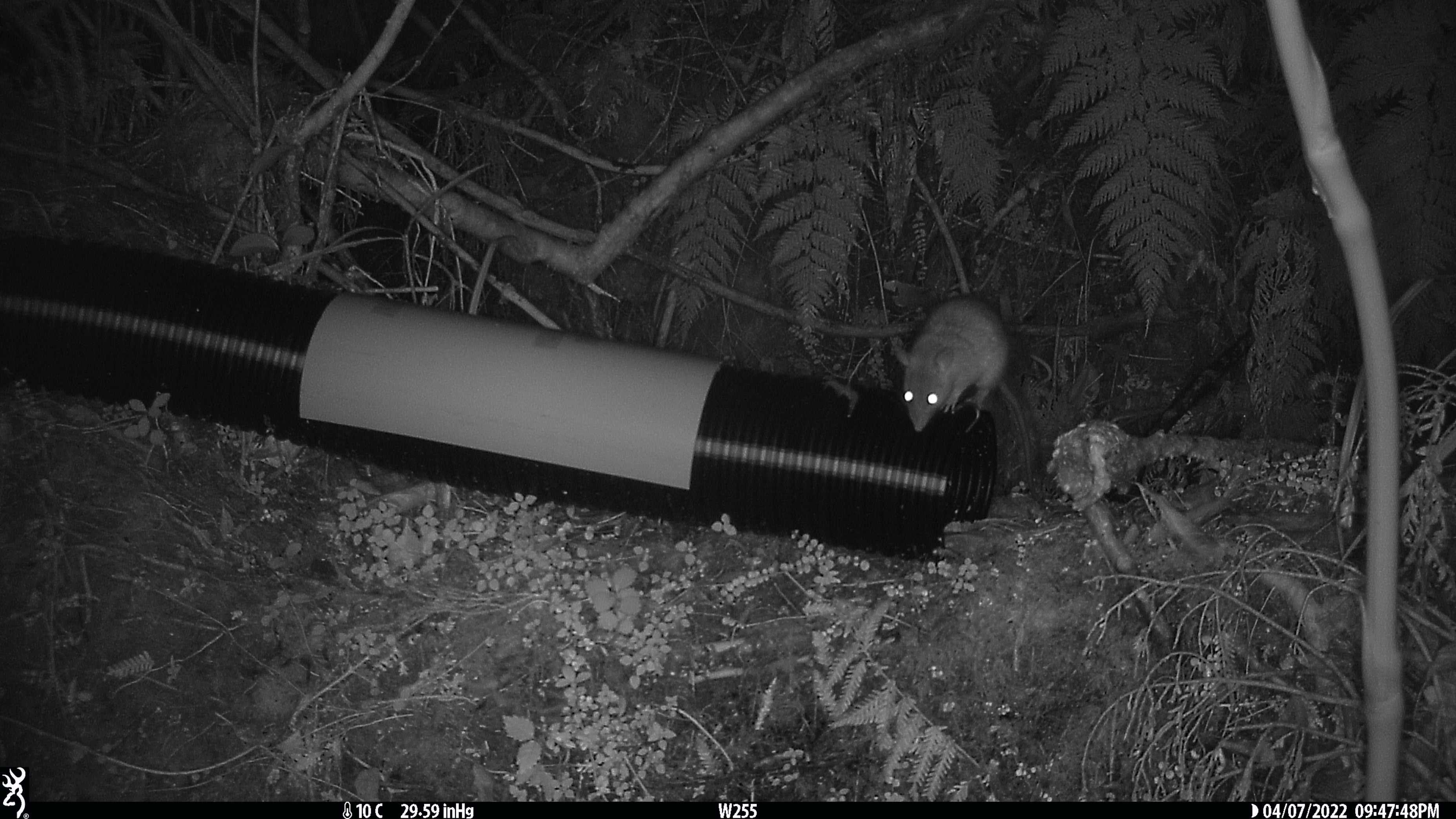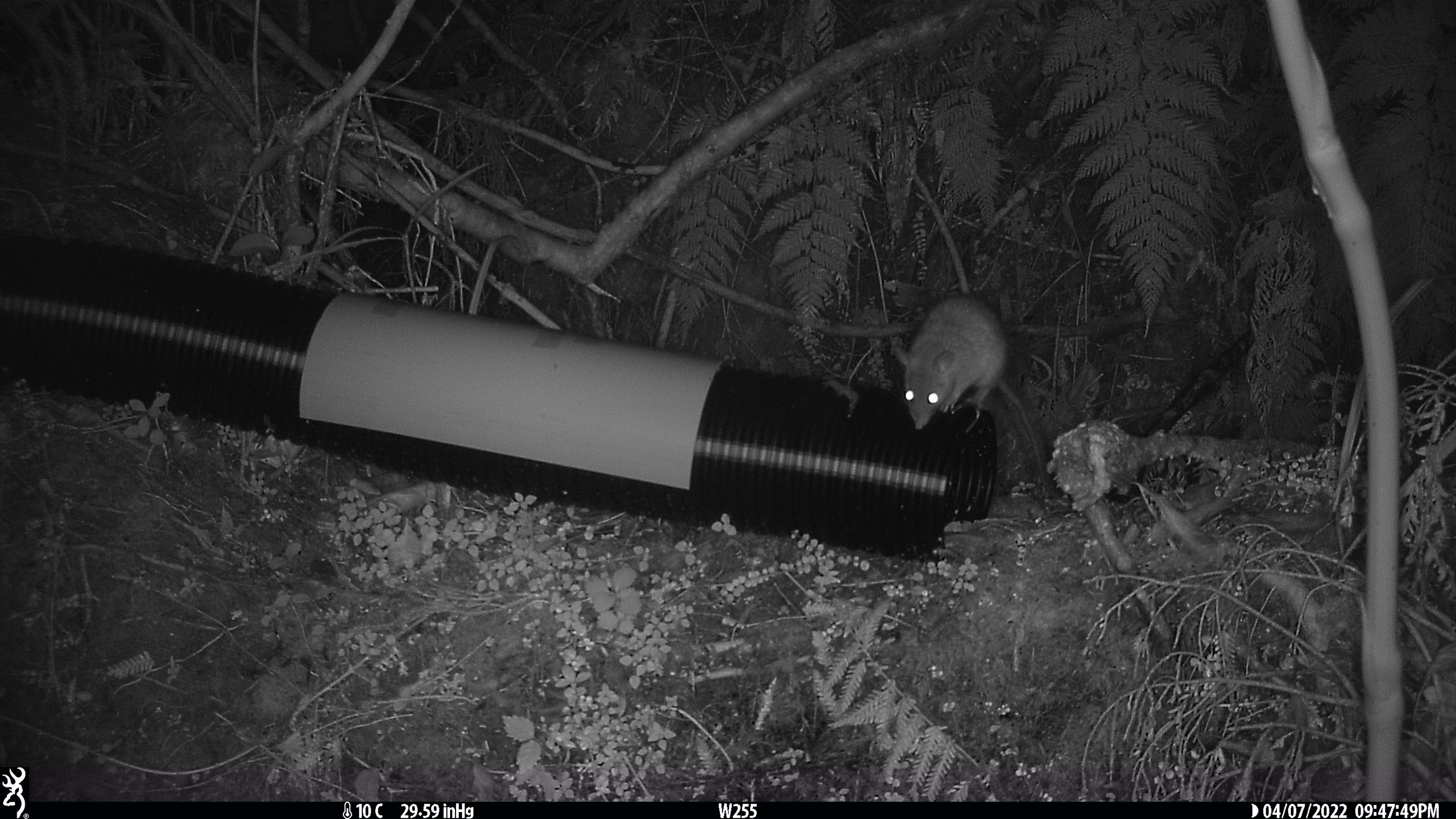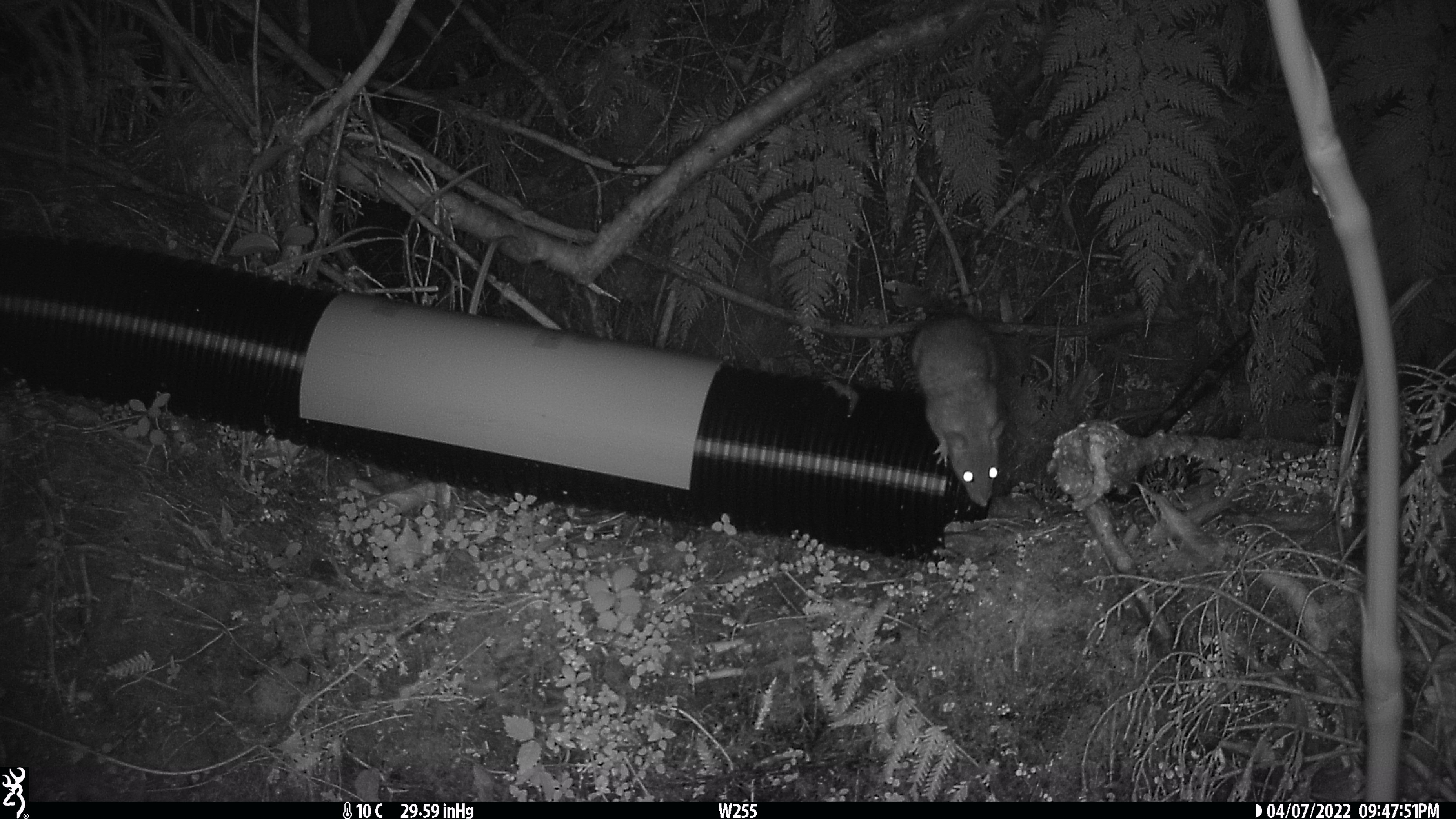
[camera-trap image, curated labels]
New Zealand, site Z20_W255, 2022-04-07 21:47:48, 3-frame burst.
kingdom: Animalia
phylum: Chordata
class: Mammalia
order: Rodentia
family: Muridae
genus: Rattus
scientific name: Rattus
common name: rat